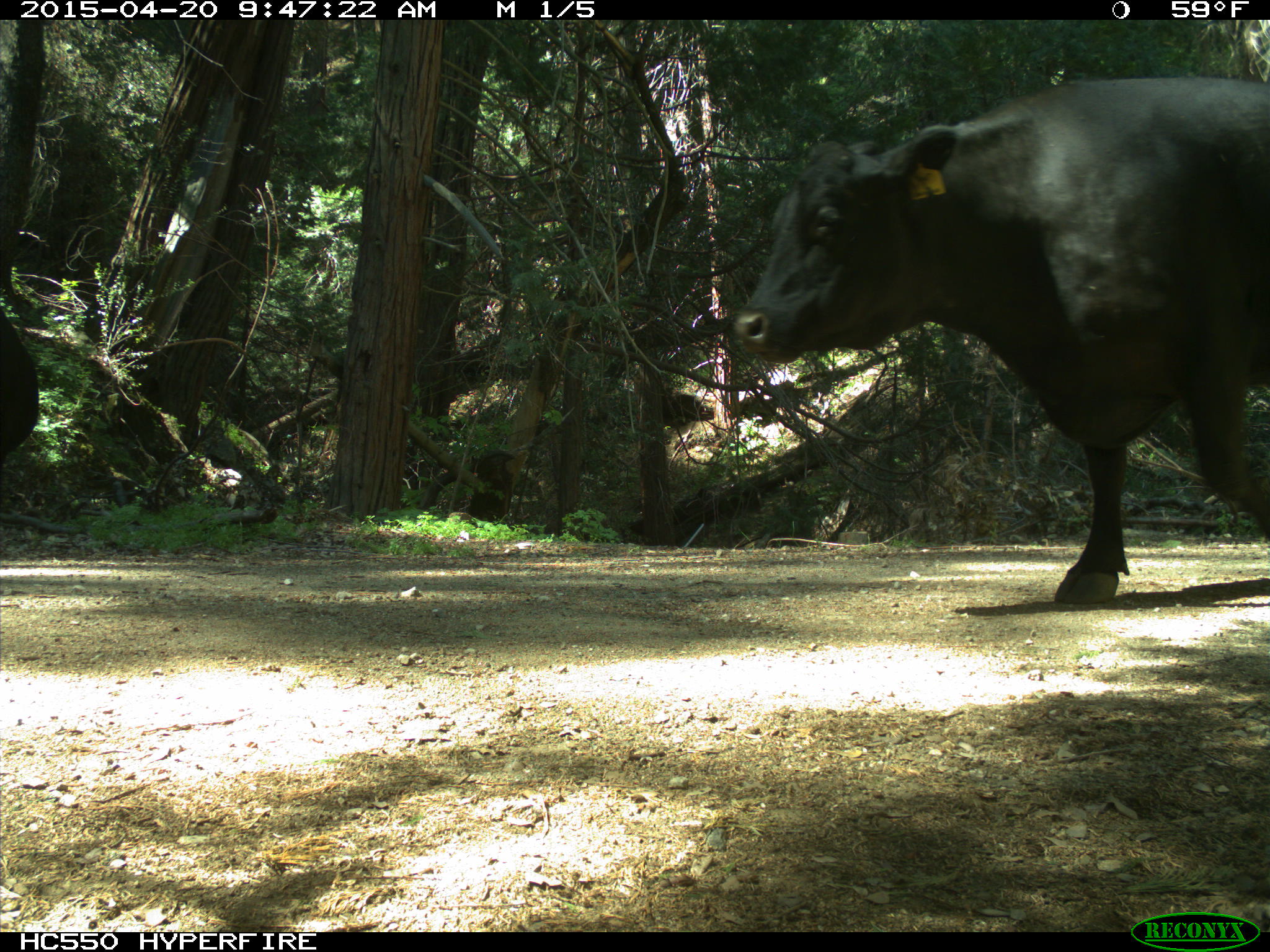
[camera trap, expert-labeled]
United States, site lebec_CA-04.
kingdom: Animalia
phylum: Chordata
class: Mammalia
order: Artiodactyla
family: Bovidae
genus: Bos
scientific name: Bos taurus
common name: domestic cow